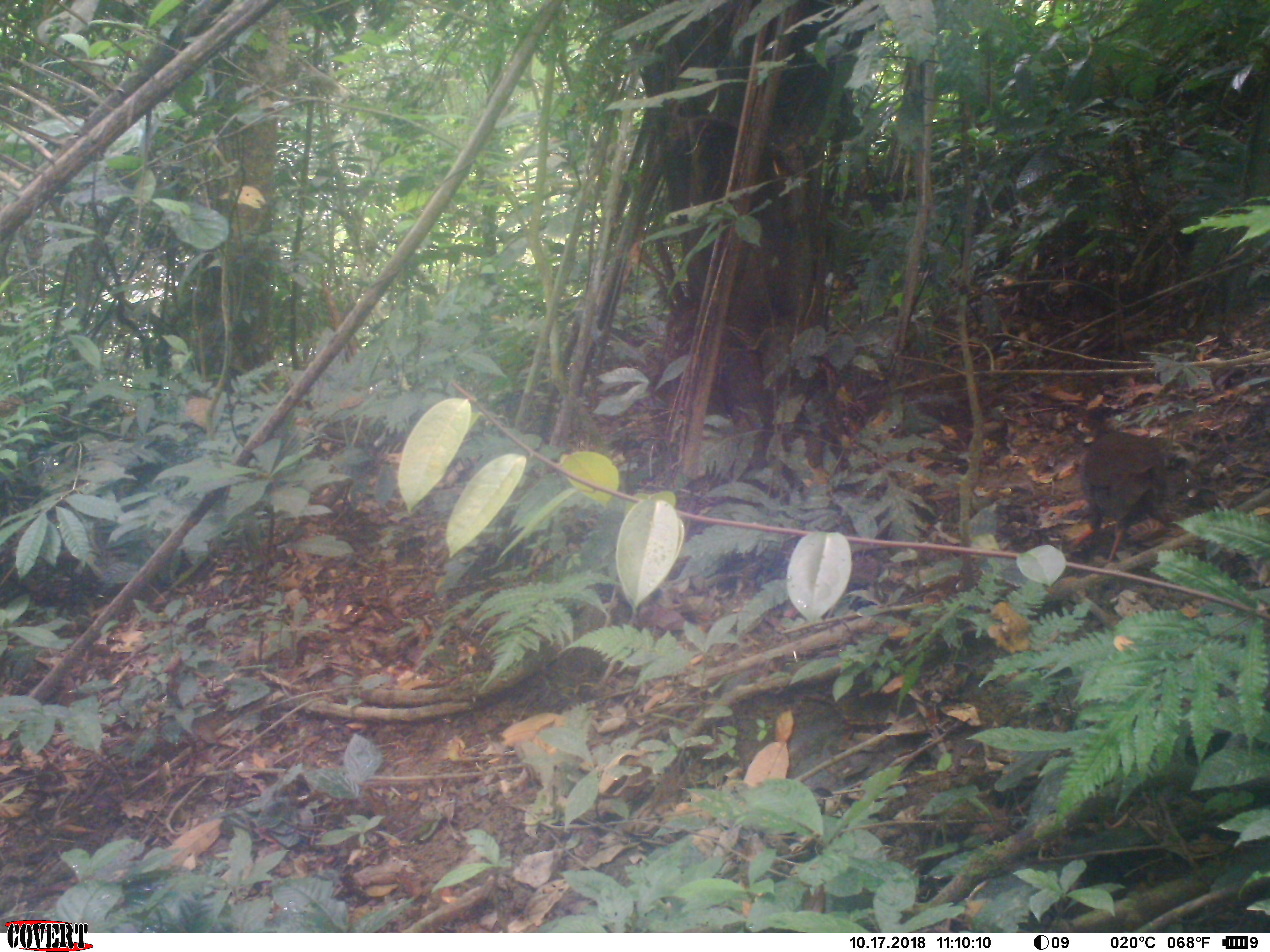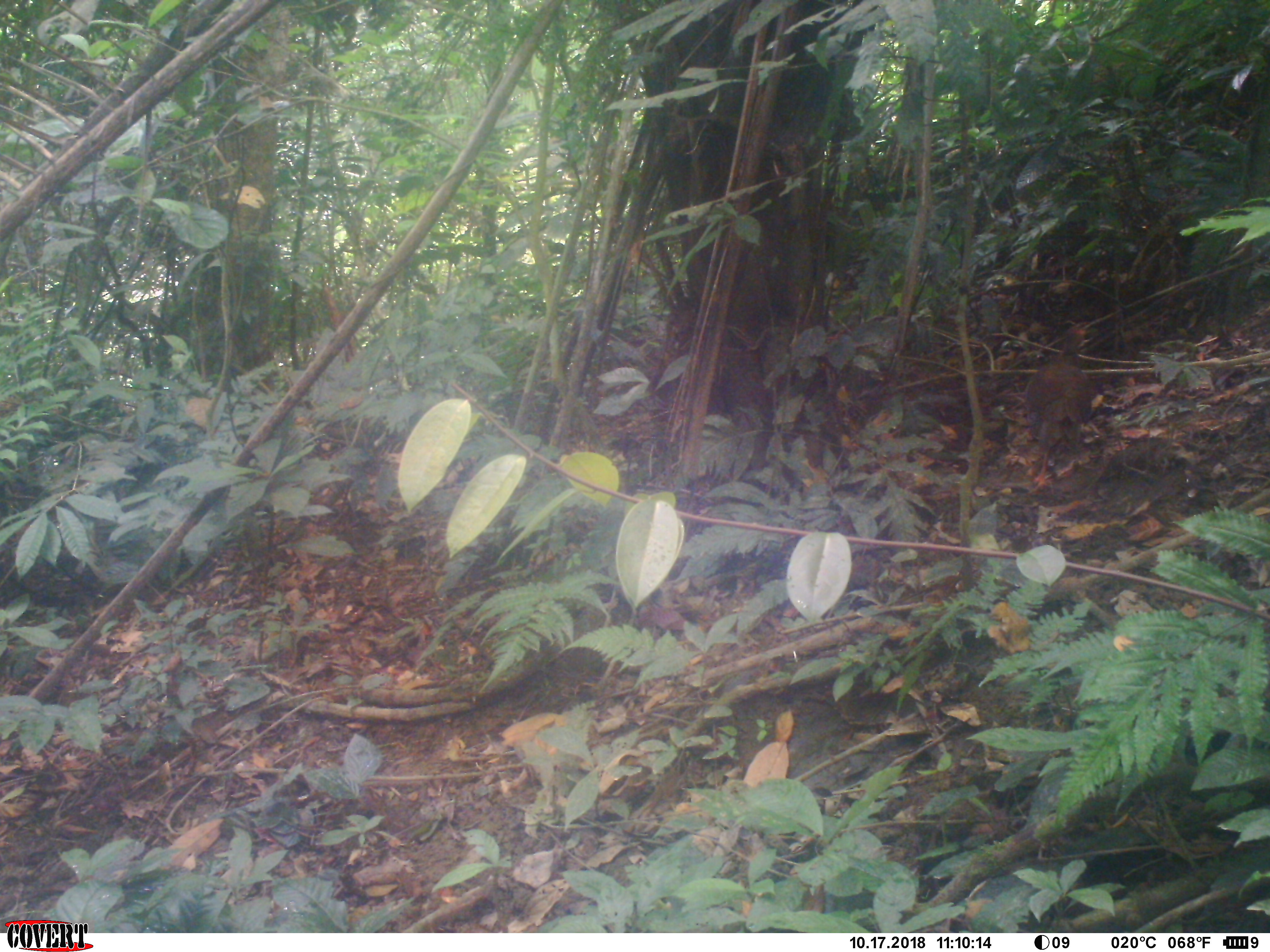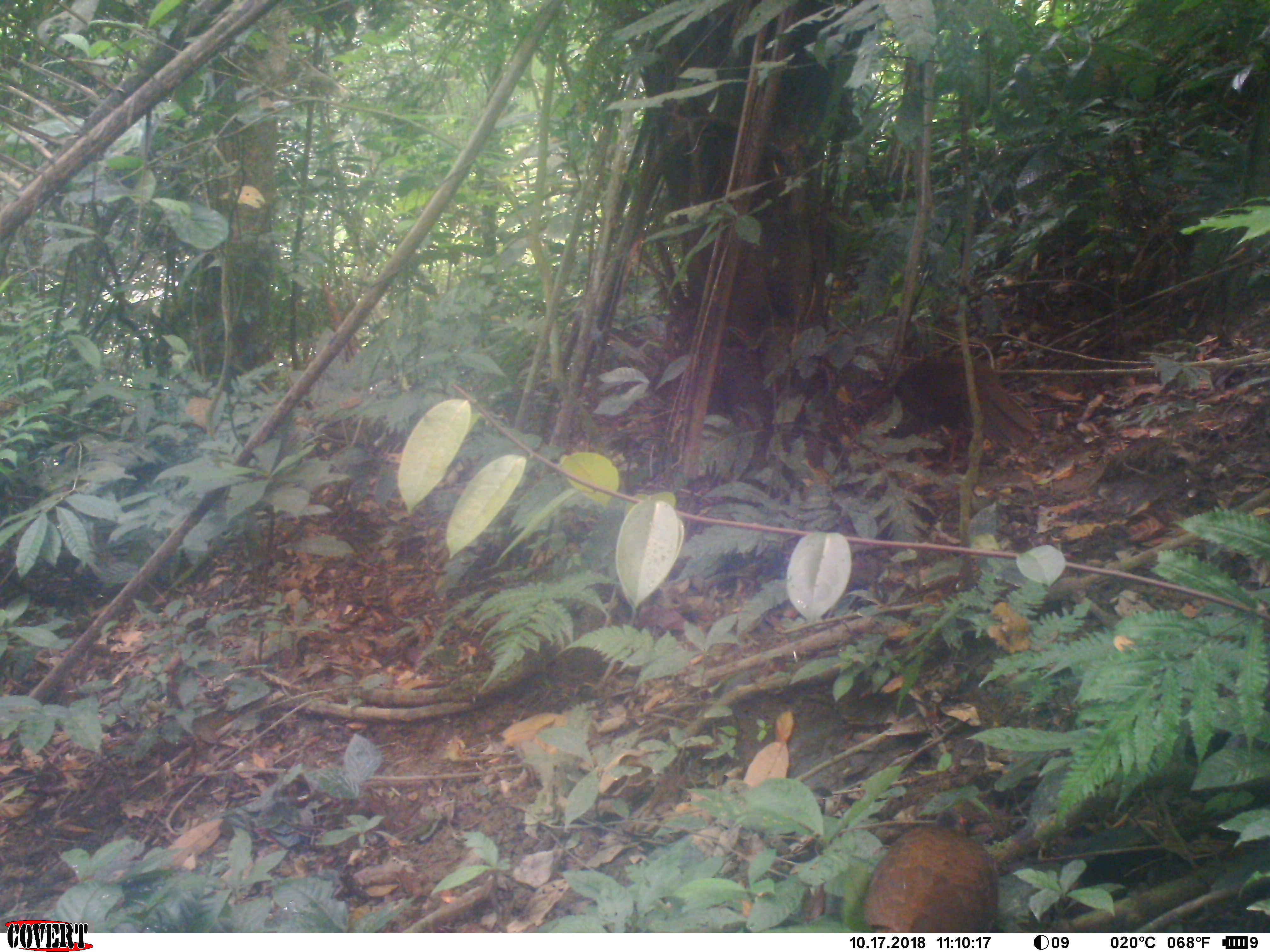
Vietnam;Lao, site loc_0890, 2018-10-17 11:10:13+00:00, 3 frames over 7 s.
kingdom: Animalia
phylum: Chordata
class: Aves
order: Galliformes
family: Phasianidae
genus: Lophura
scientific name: Lophura nycthemera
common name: silver pheasant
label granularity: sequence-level